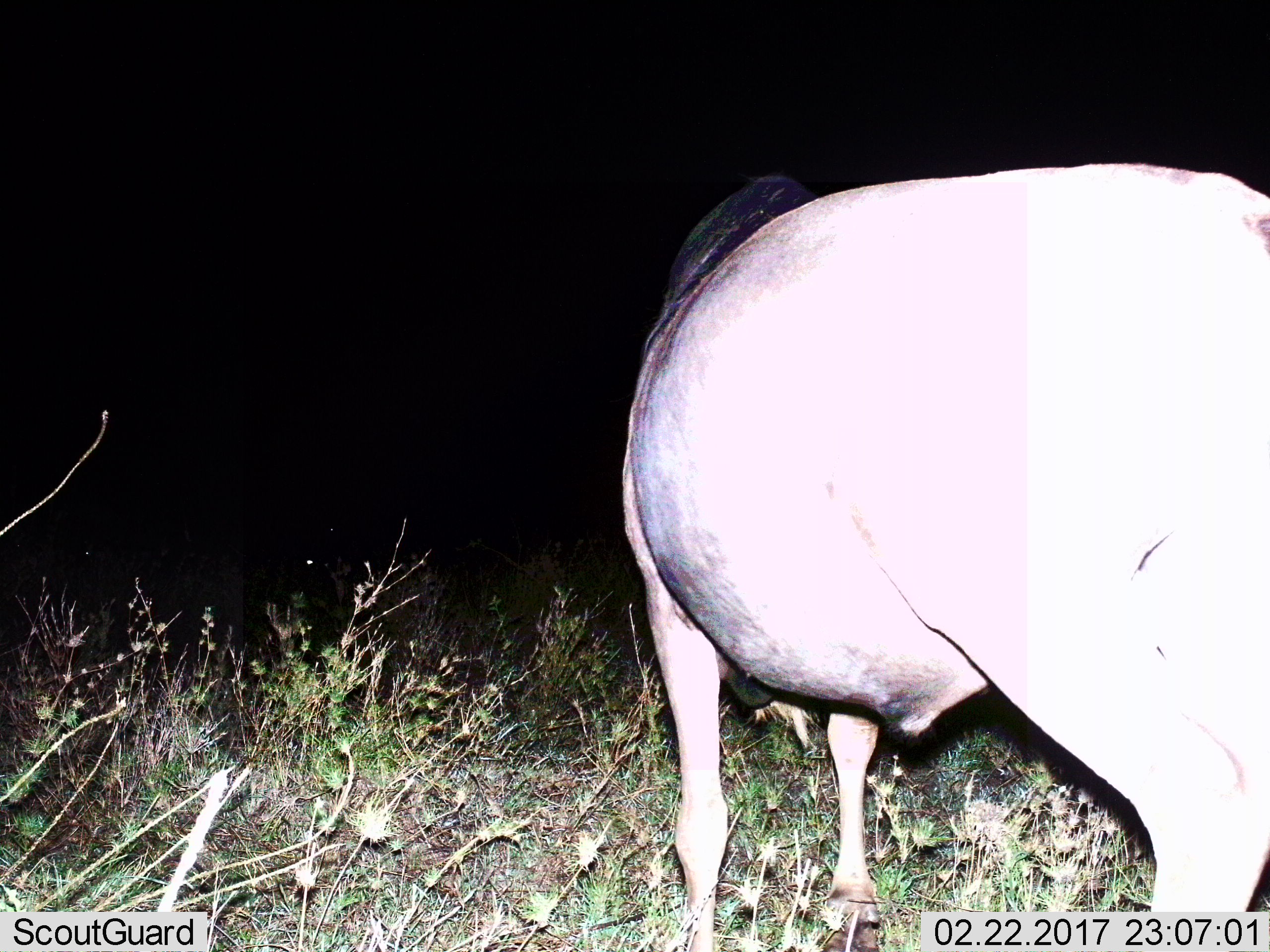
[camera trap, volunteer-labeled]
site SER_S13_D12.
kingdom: Animalia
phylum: Chordata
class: Mammalia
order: Artiodactyla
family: Bovidae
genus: Connochaetes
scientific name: Connochaetes taurinus taurinus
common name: blue wildebeest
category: wildebeestblue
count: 1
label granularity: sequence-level